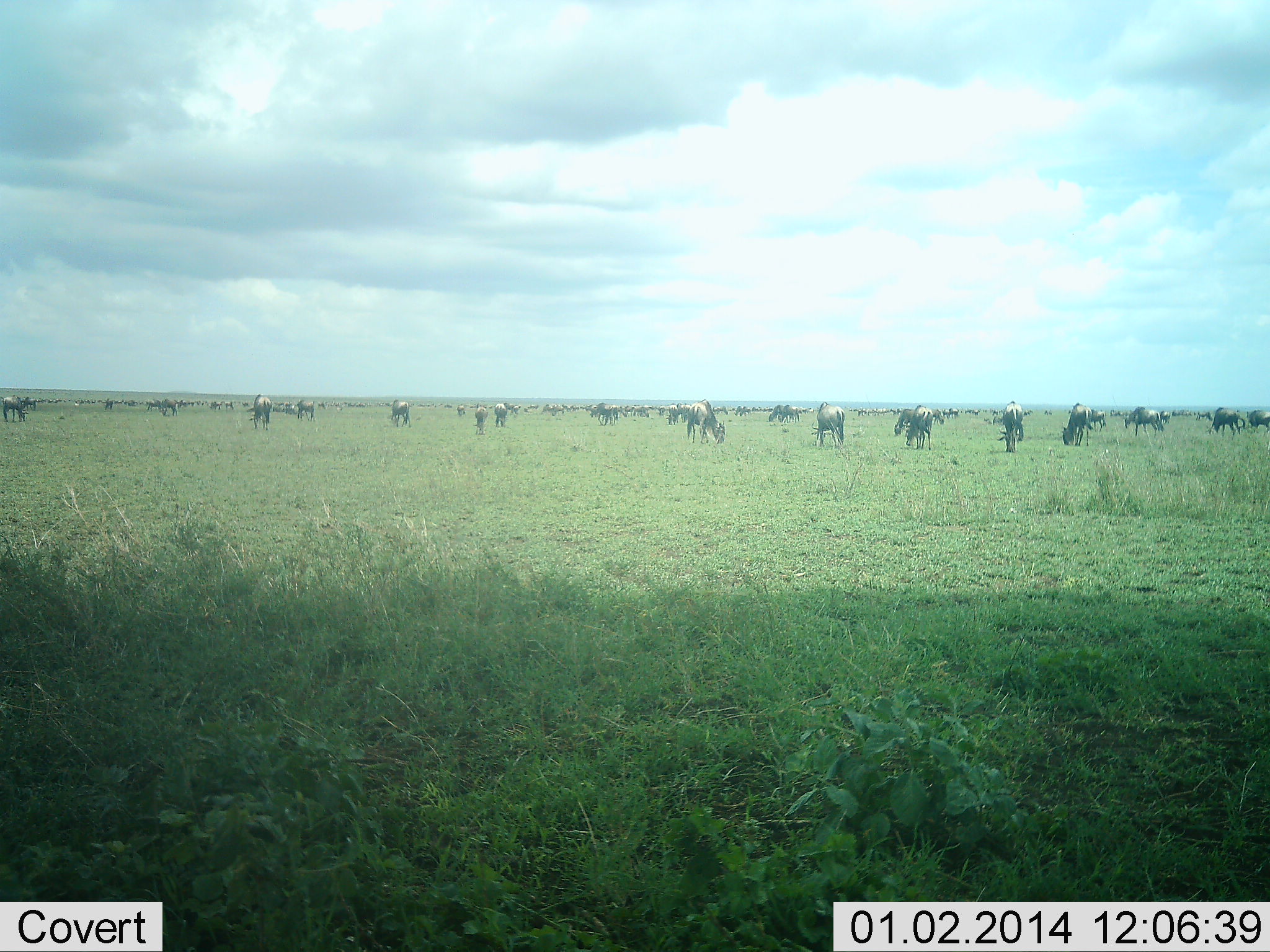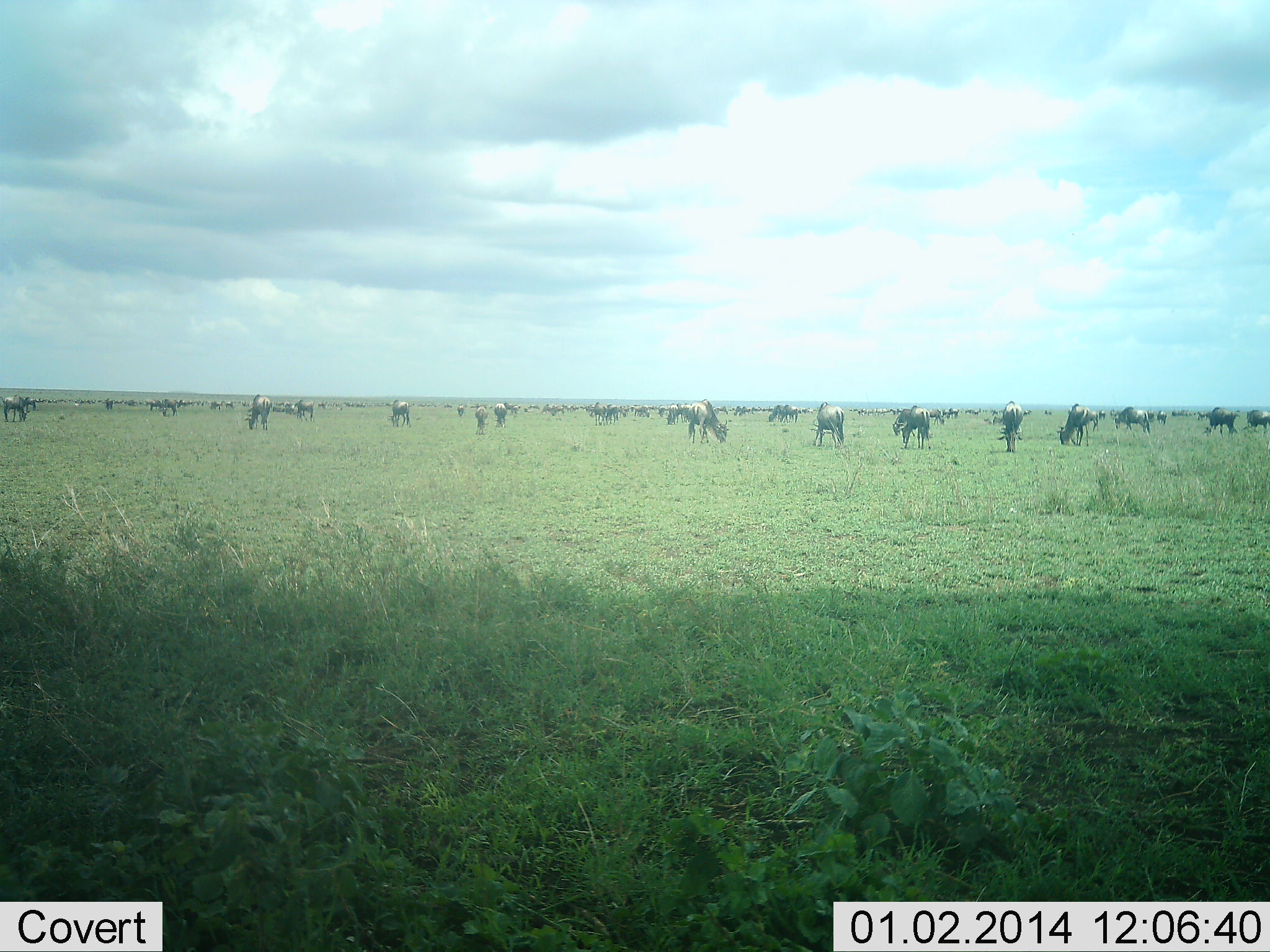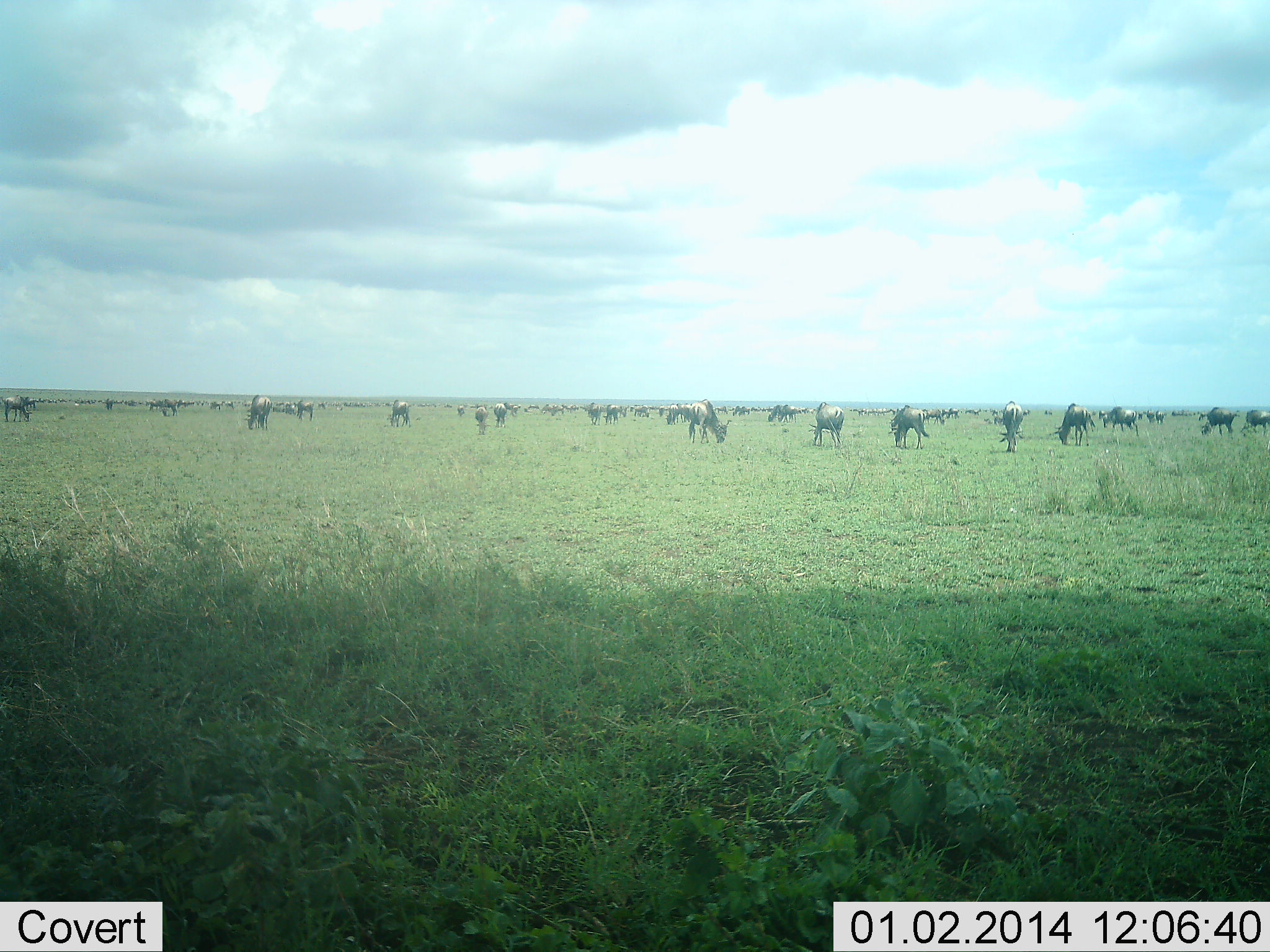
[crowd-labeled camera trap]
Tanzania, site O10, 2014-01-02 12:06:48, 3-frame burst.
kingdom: Animalia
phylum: Chordata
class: Mammalia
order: Artiodactyla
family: Bovidae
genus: Connochaetes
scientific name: Connochaetes taurinus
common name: blue wildebeest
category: wildebeest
Wildebeest (blue wildebeest) (Connochaetes taurinus), count 51+. Behavior (volunteer vote fractions): standing 40%, resting 10%, moving 40%, interacting 0%. Young present (vote fraction): 0%. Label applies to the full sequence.